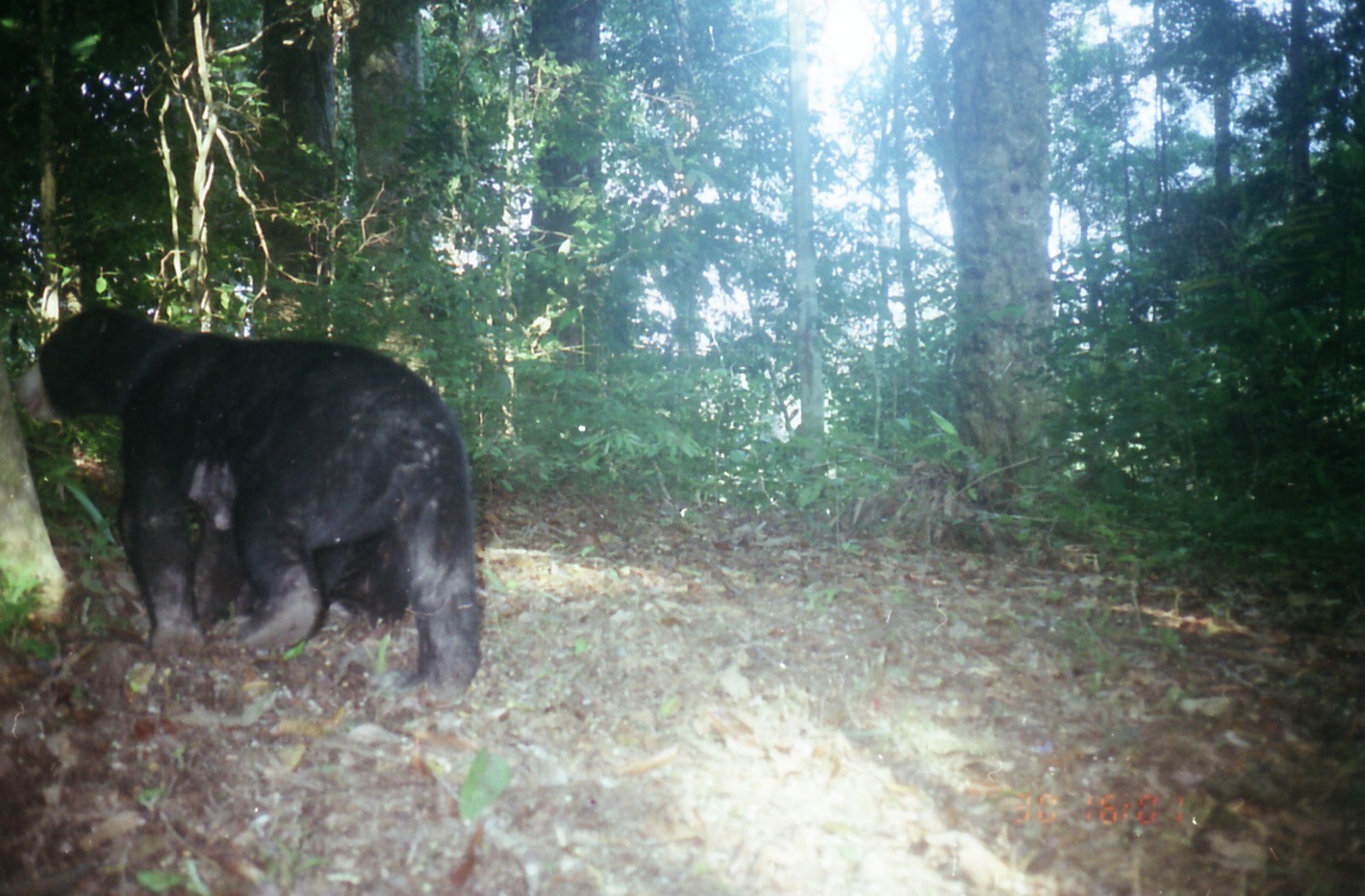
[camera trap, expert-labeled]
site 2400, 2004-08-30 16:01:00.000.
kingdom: Animalia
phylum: Chordata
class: Mammalia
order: Carnivora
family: Ursidae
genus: Helarctos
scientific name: Helarctos malayanus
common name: sun bear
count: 2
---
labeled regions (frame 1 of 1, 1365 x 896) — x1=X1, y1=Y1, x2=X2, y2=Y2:
helarctos malayanus: x1=18, y1=307, x2=482, y2=706; x1=235, y1=529, x2=409, y2=630